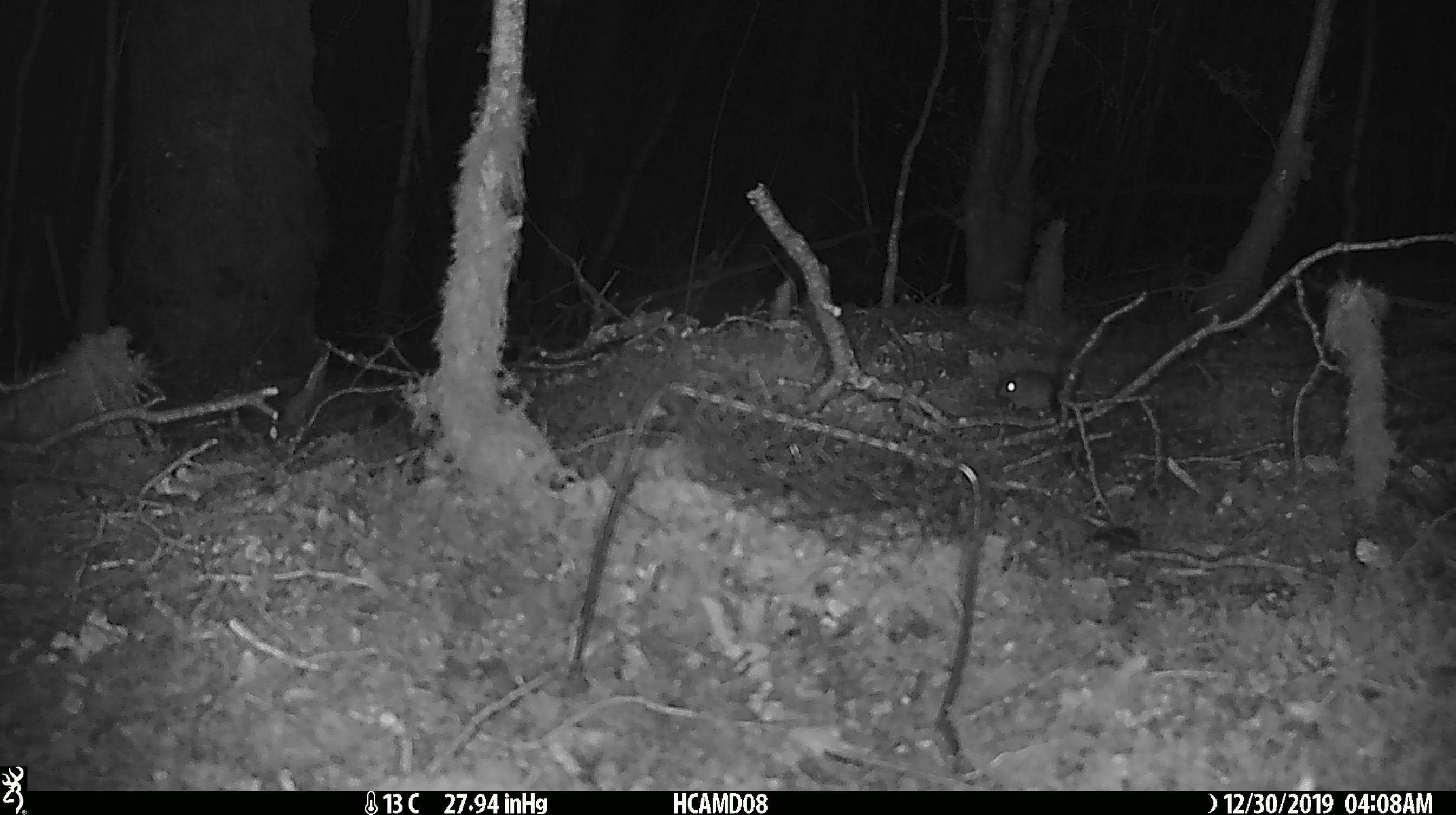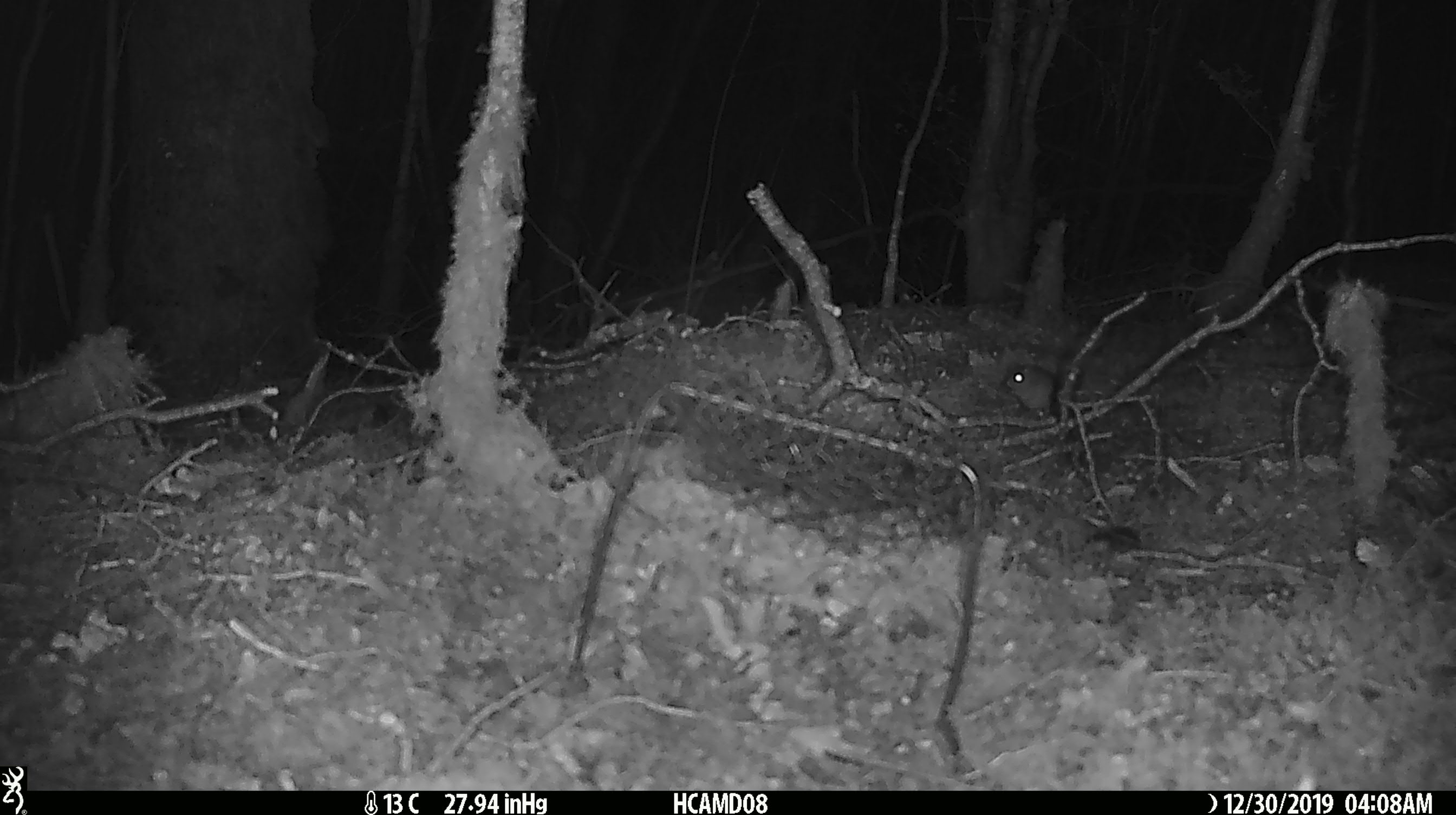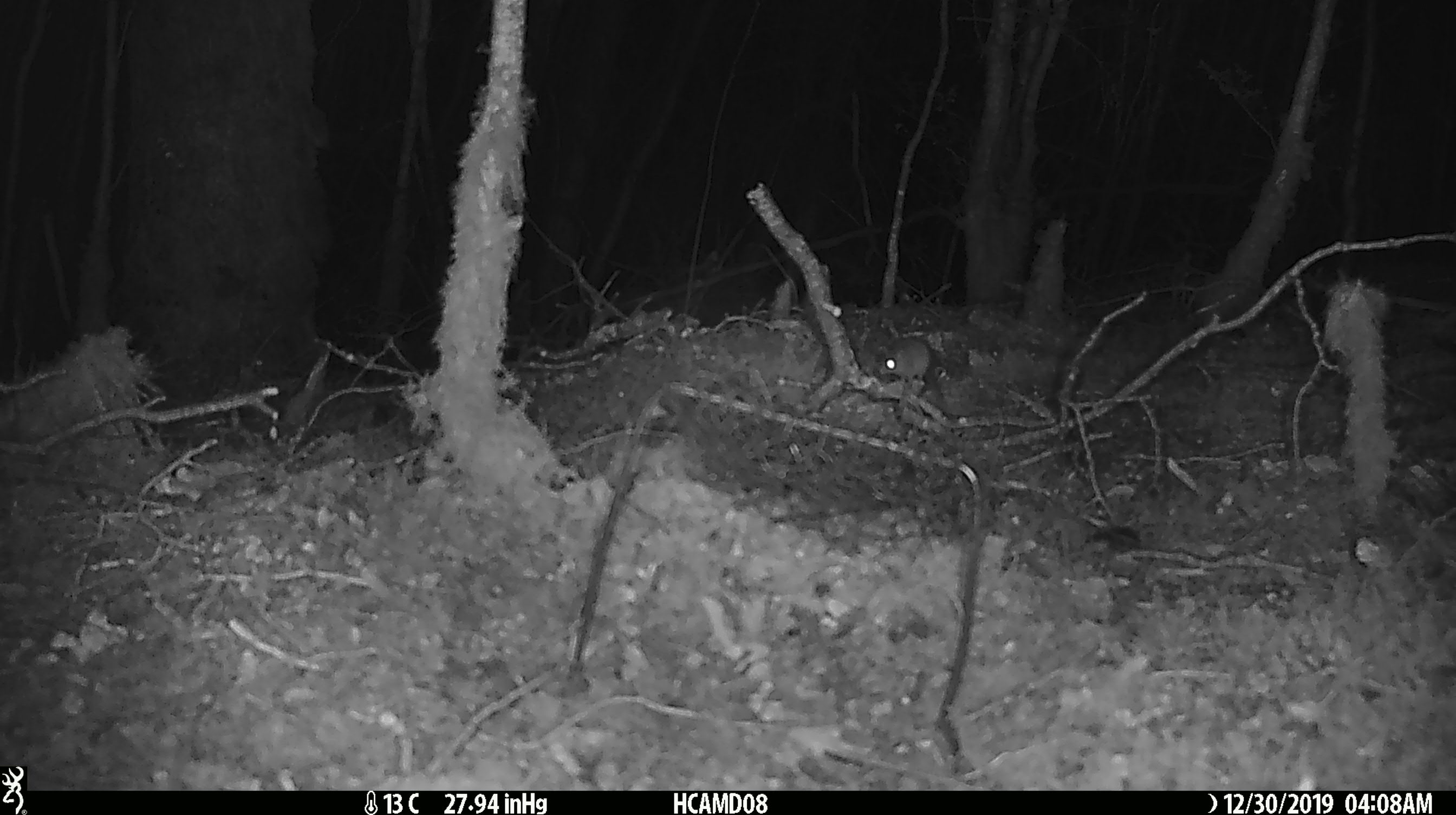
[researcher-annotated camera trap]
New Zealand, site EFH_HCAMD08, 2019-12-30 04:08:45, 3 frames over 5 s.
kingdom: Animalia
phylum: Chordata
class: Mammalia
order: Rodentia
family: Muridae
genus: Mus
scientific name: Mus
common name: mouse